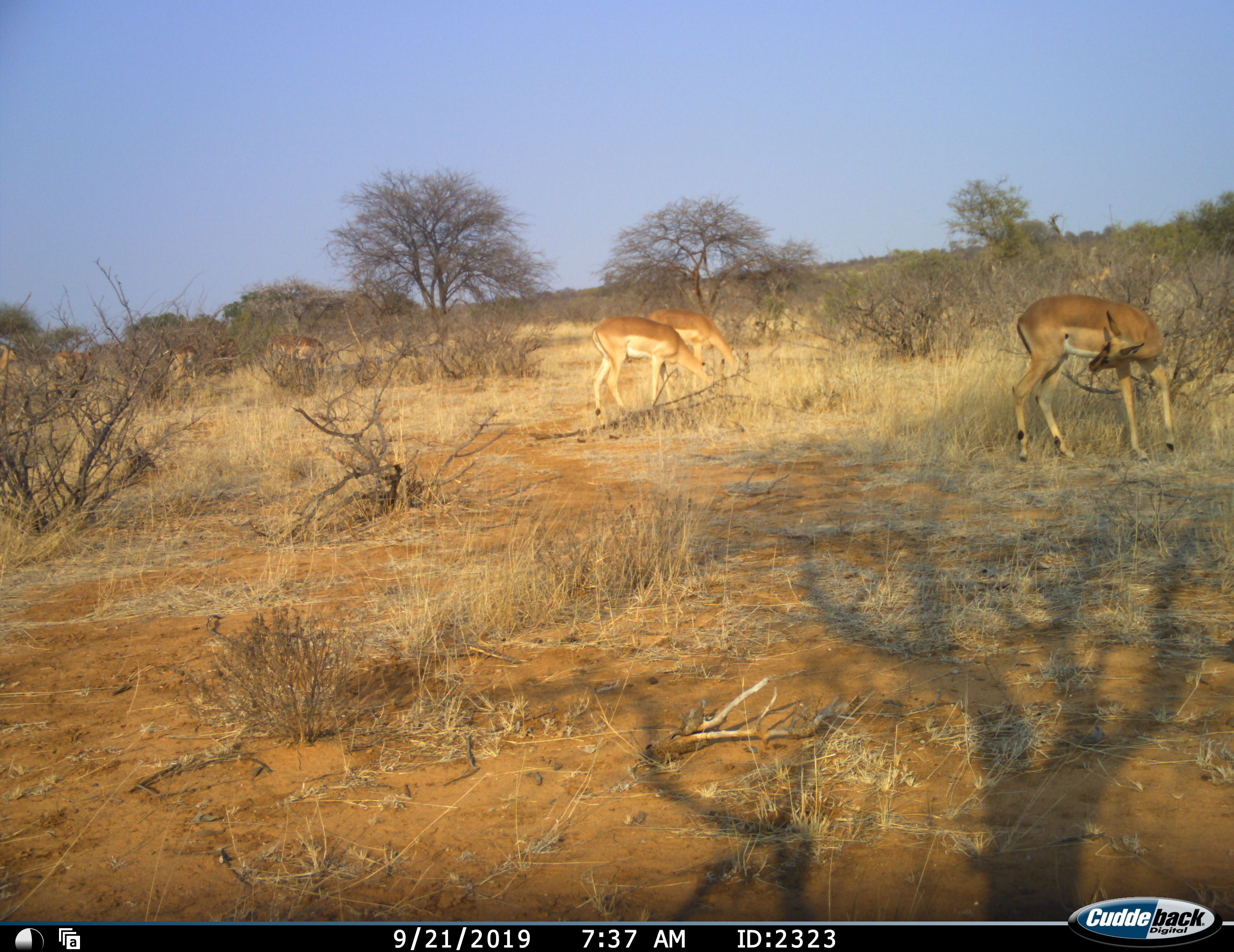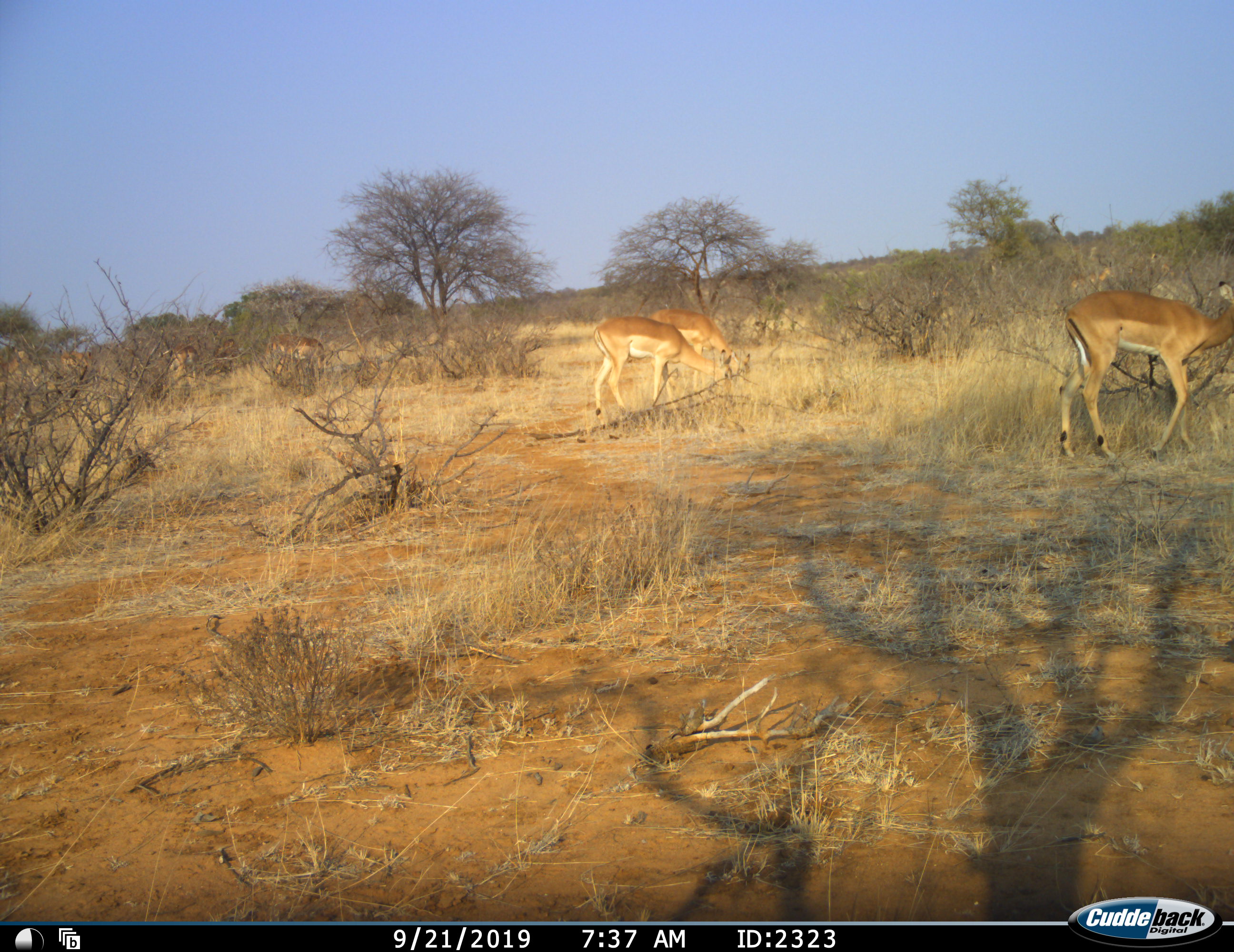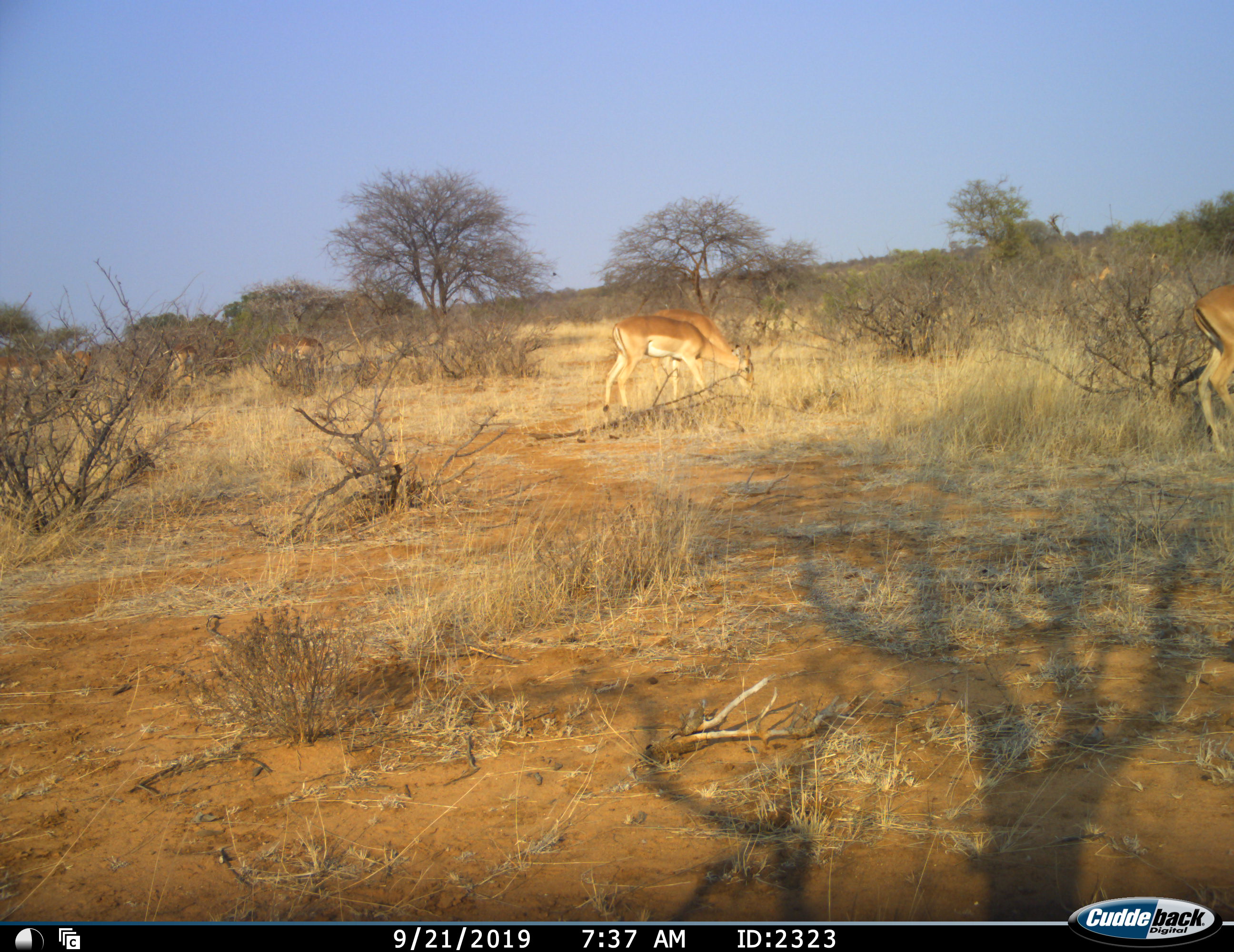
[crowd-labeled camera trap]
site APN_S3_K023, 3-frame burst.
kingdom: Animalia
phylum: Chordata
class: Mammalia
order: Artiodactyla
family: Bovidae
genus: Aepyceros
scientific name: Aepyceros melampus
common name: impala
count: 8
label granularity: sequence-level